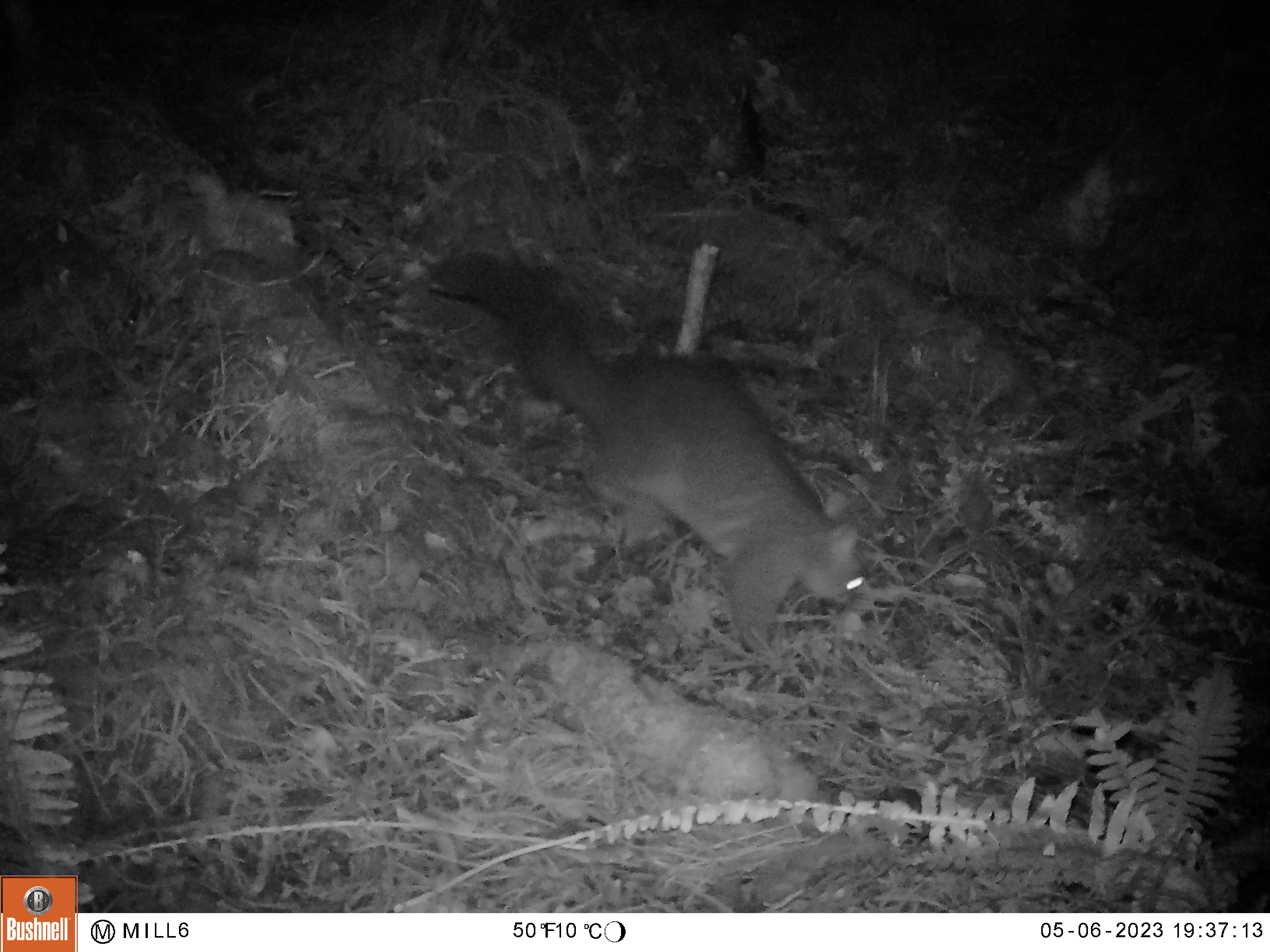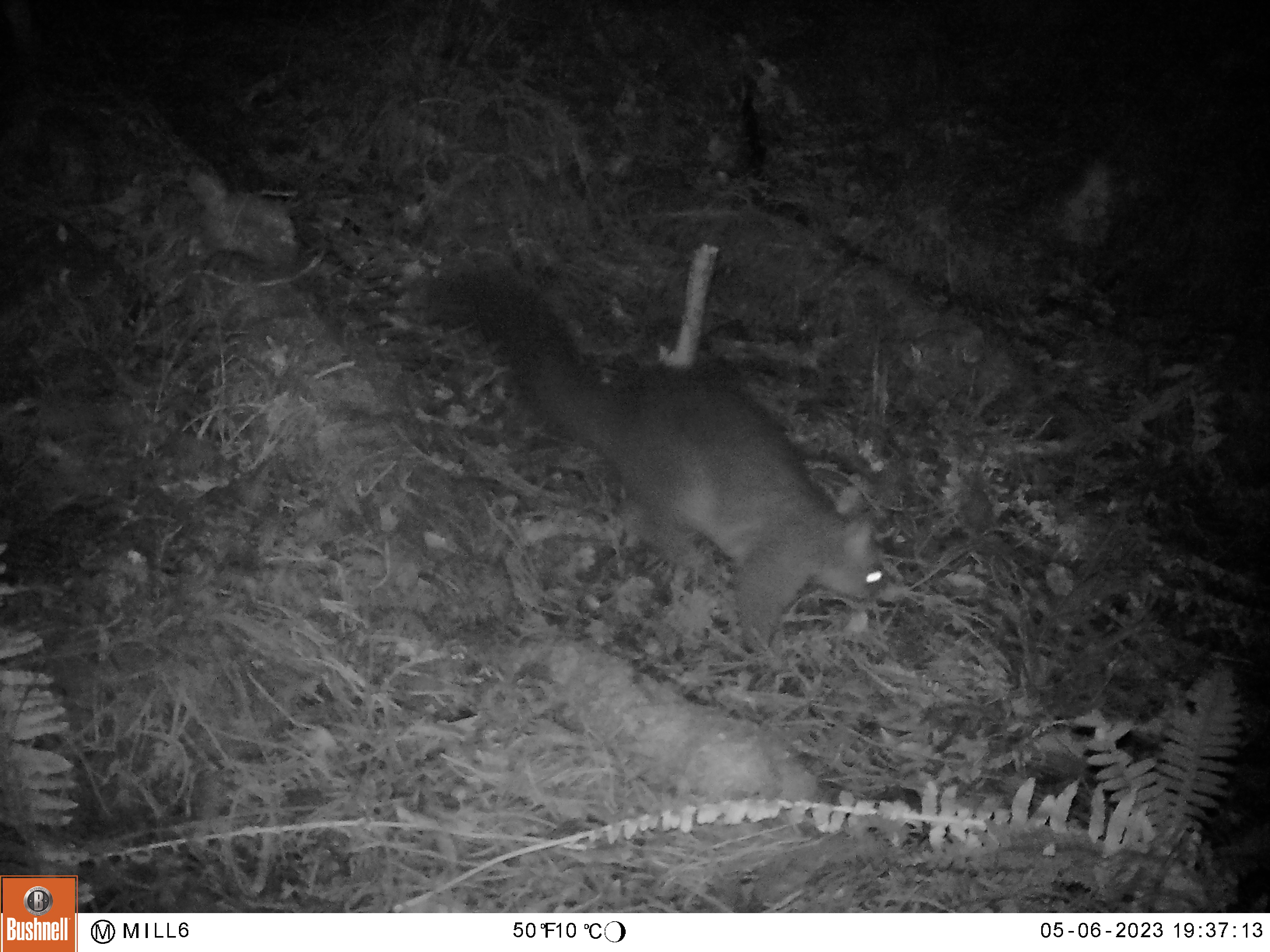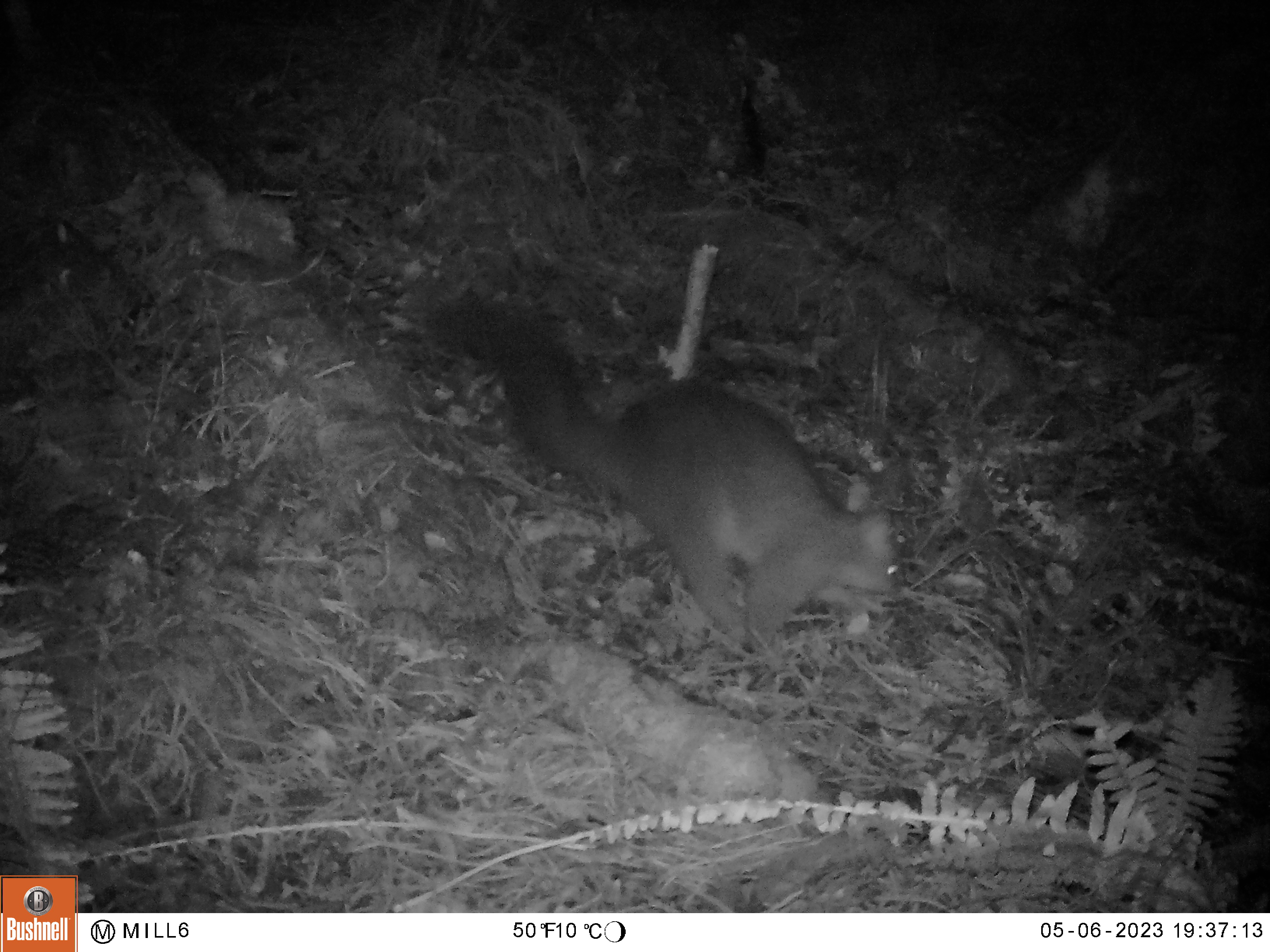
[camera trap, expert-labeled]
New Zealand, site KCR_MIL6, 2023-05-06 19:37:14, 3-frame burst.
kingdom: Animalia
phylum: Chordata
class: Mammalia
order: Diprotodontia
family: Phalangeridae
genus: Trichosurus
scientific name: Trichosurus vulpecula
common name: common brushtail possum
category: possum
Possum (common brushtail possum) (Trichosurus vulpecula).